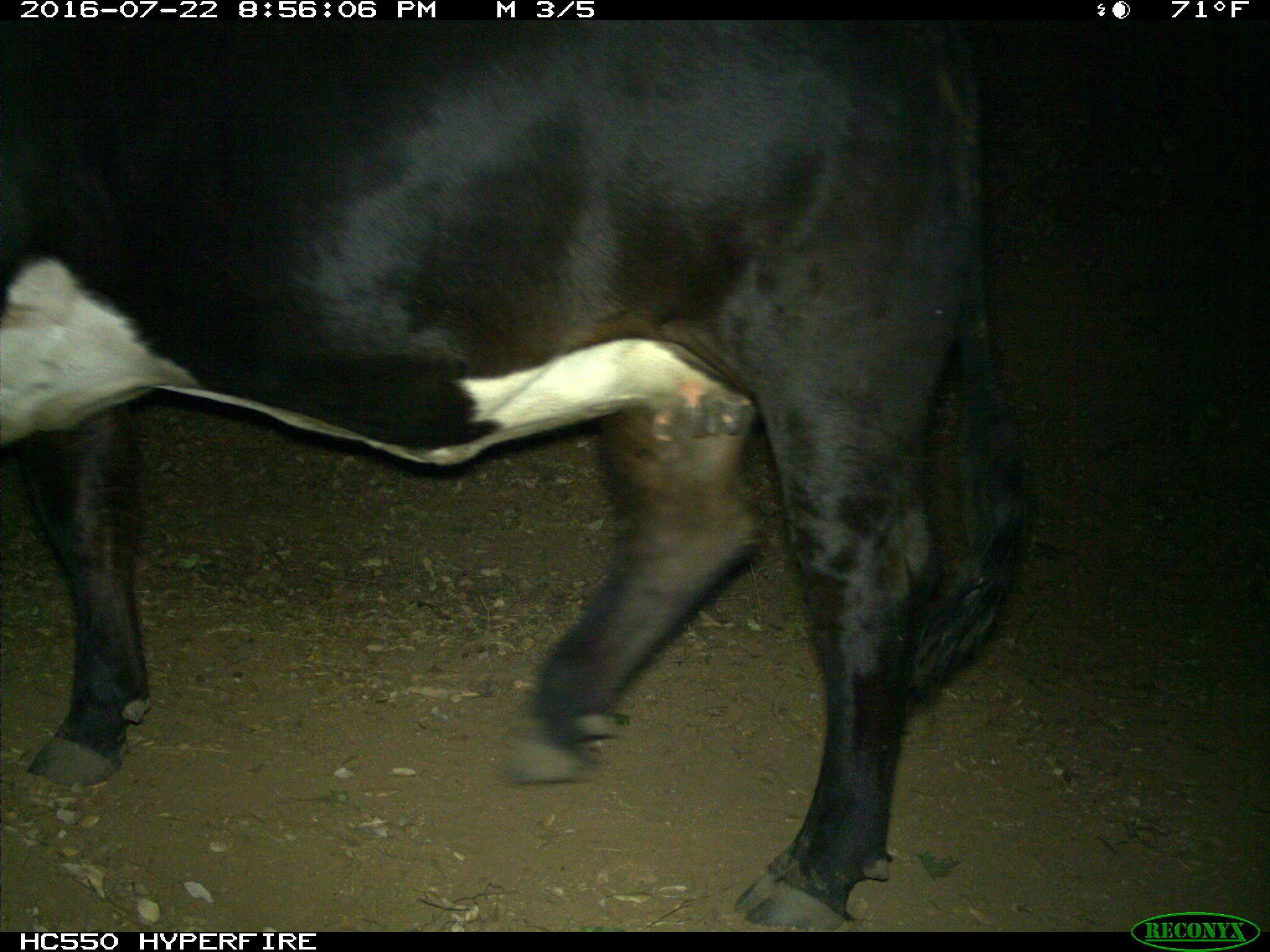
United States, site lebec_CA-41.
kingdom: Animalia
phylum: Chordata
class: Mammalia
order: Artiodactyla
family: Bovidae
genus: Bos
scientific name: Bos taurus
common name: domestic cow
Bos taurus (domestic cow).